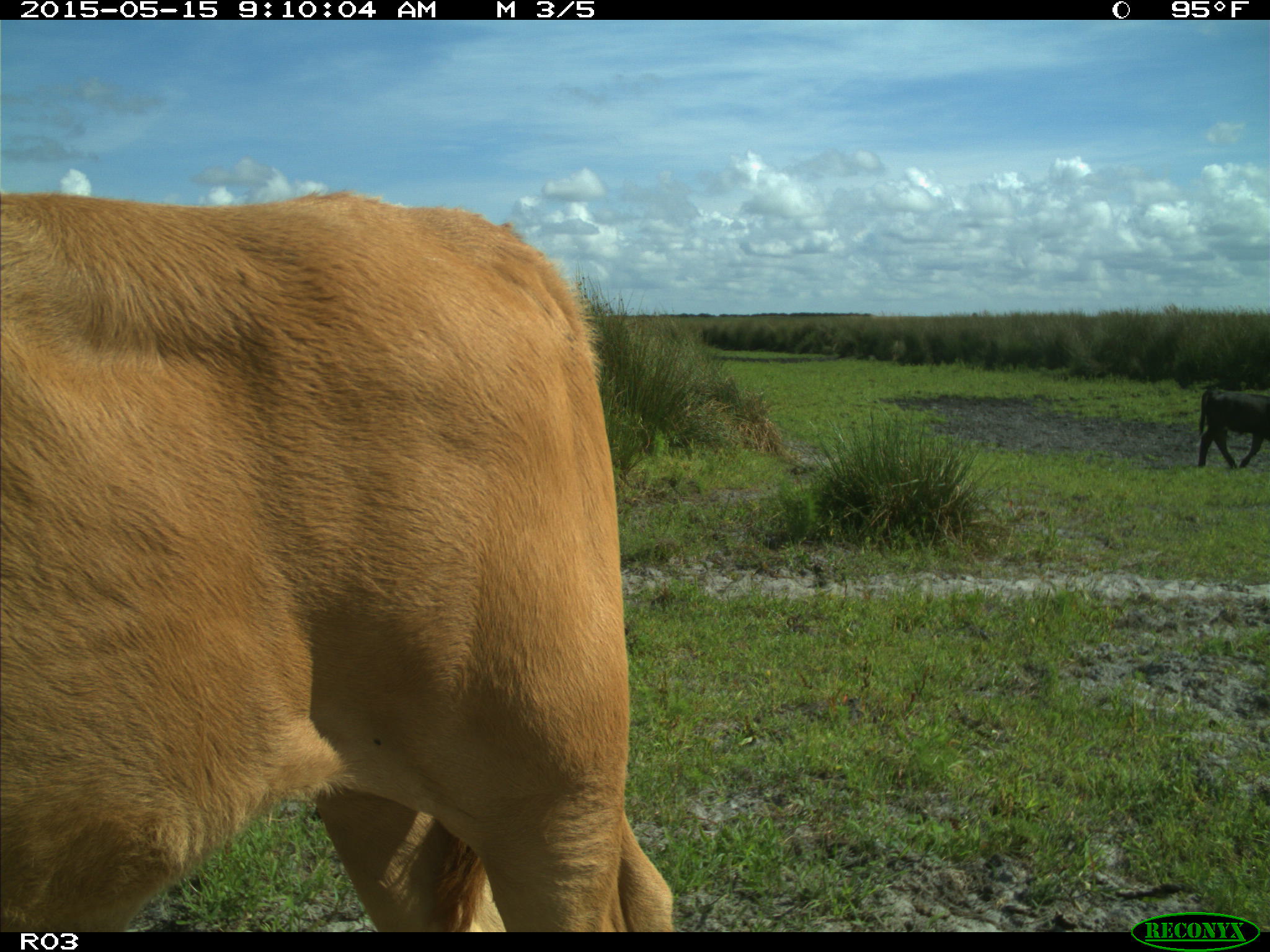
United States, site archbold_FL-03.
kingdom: Animalia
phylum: Chordata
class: Mammalia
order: Artiodactyla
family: Bovidae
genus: Bos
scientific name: Bos taurus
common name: domestic cow